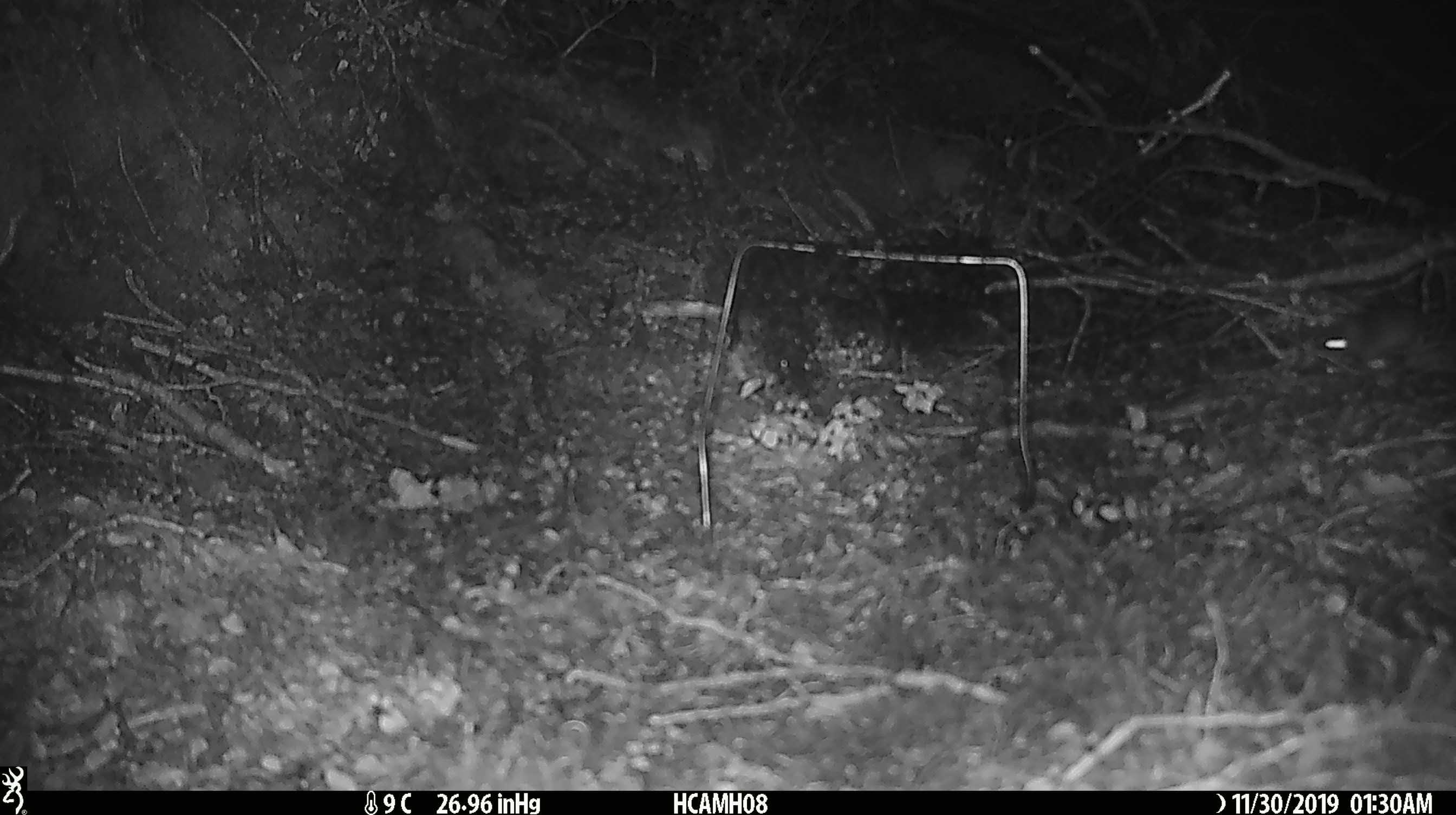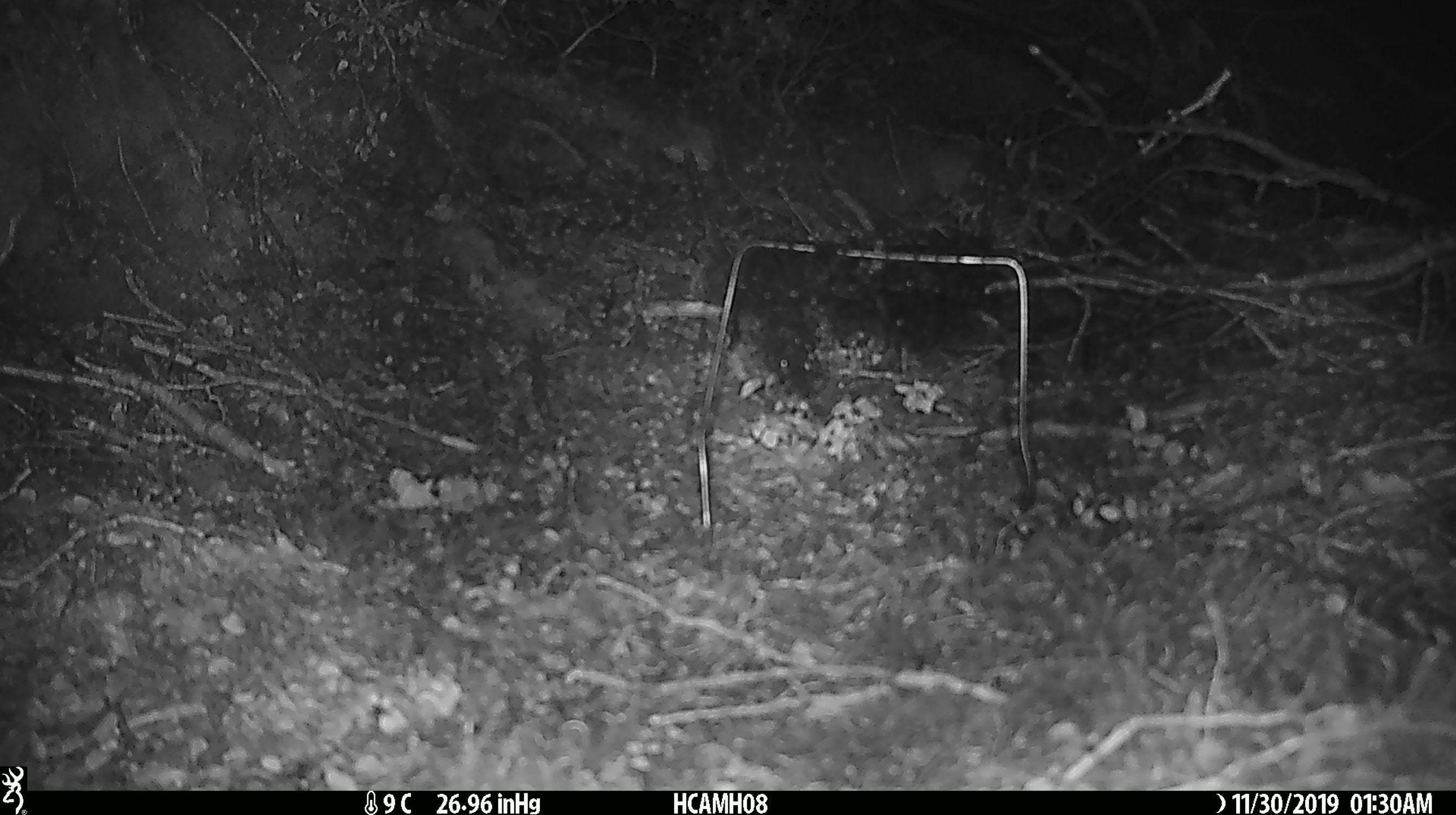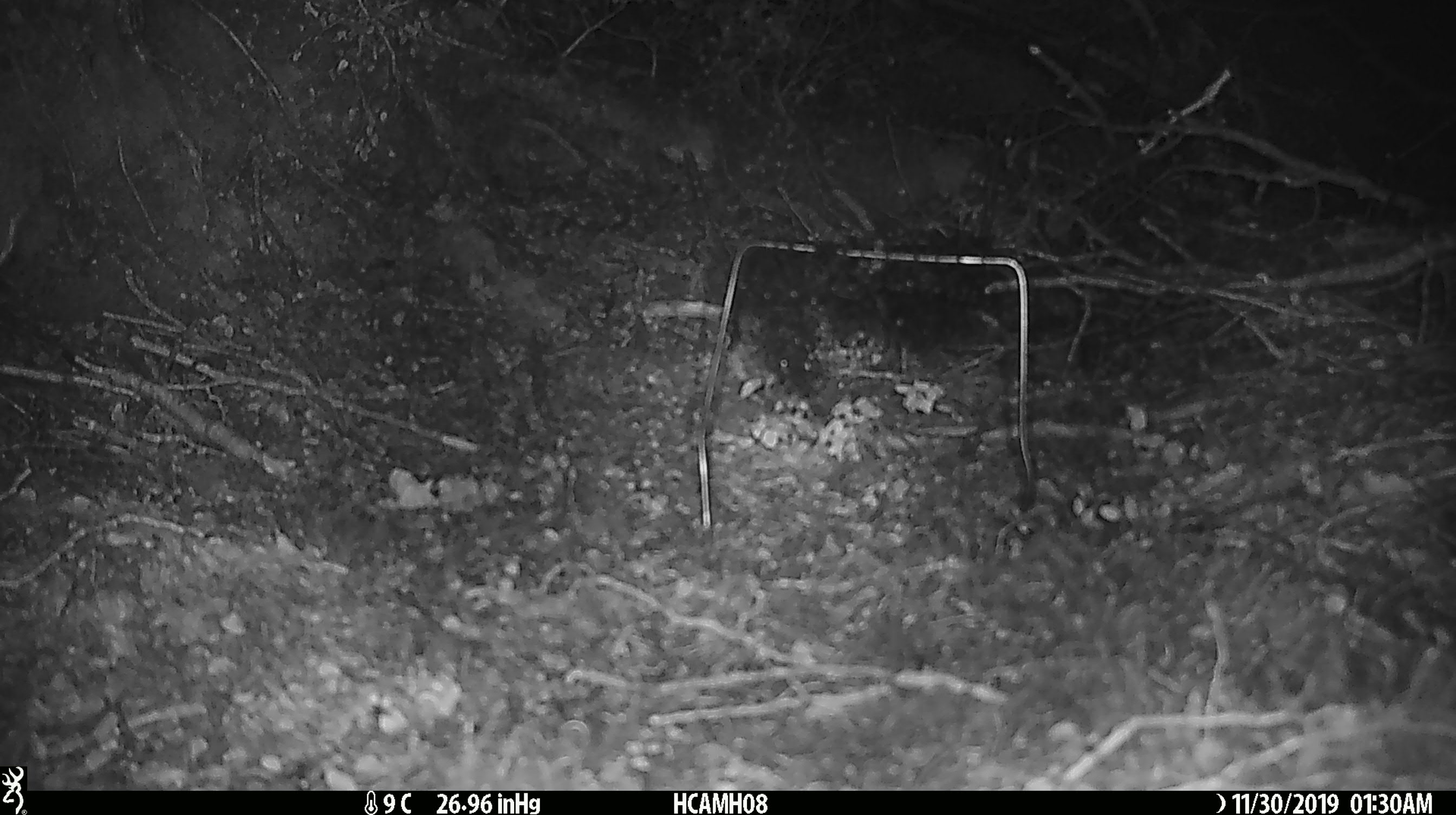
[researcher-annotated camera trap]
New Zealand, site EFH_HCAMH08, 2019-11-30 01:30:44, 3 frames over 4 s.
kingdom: Animalia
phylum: Chordata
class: Mammalia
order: Rodentia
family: Muridae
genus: Mus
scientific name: Mus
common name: mouse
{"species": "mouse (Mus)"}